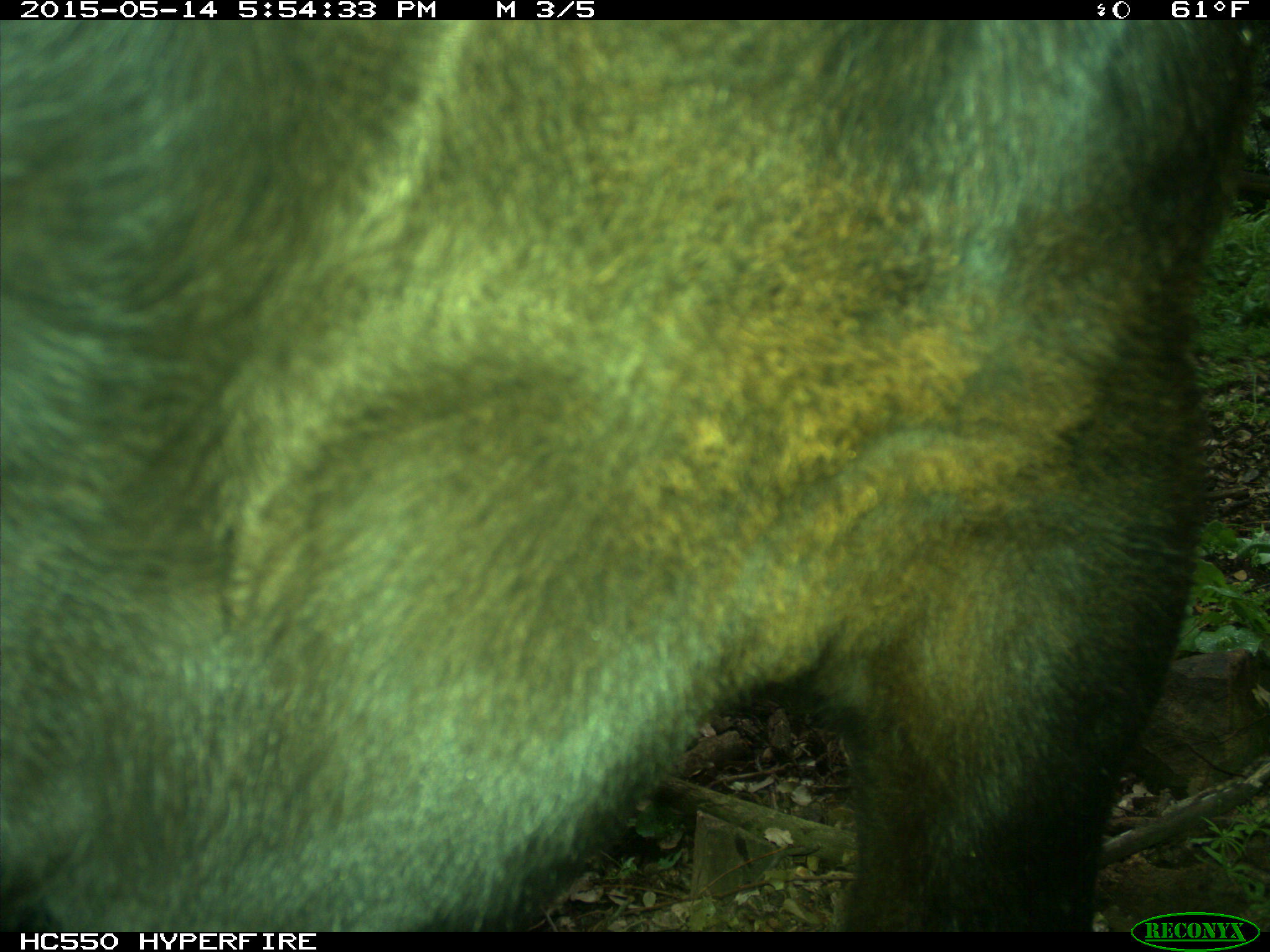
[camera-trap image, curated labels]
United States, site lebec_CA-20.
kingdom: Animalia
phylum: Chordata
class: Mammalia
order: Artiodactyla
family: Bovidae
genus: Bos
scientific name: Bos taurus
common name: domestic cow